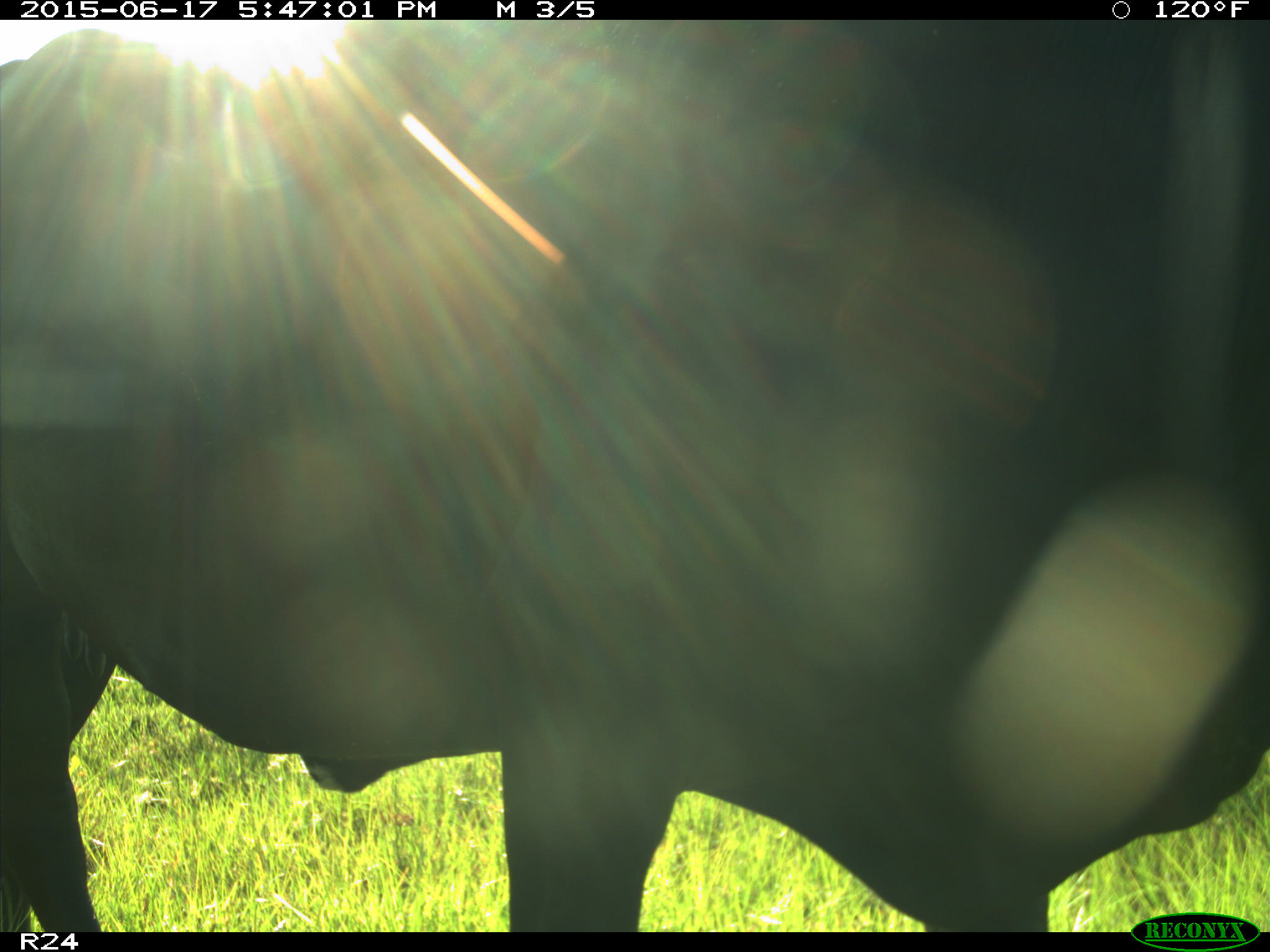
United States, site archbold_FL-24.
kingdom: Animalia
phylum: Chordata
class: Mammalia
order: Artiodactyla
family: Bovidae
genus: Bos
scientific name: Bos taurus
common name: domestic cow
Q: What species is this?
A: Bos taurus (domestic cow).